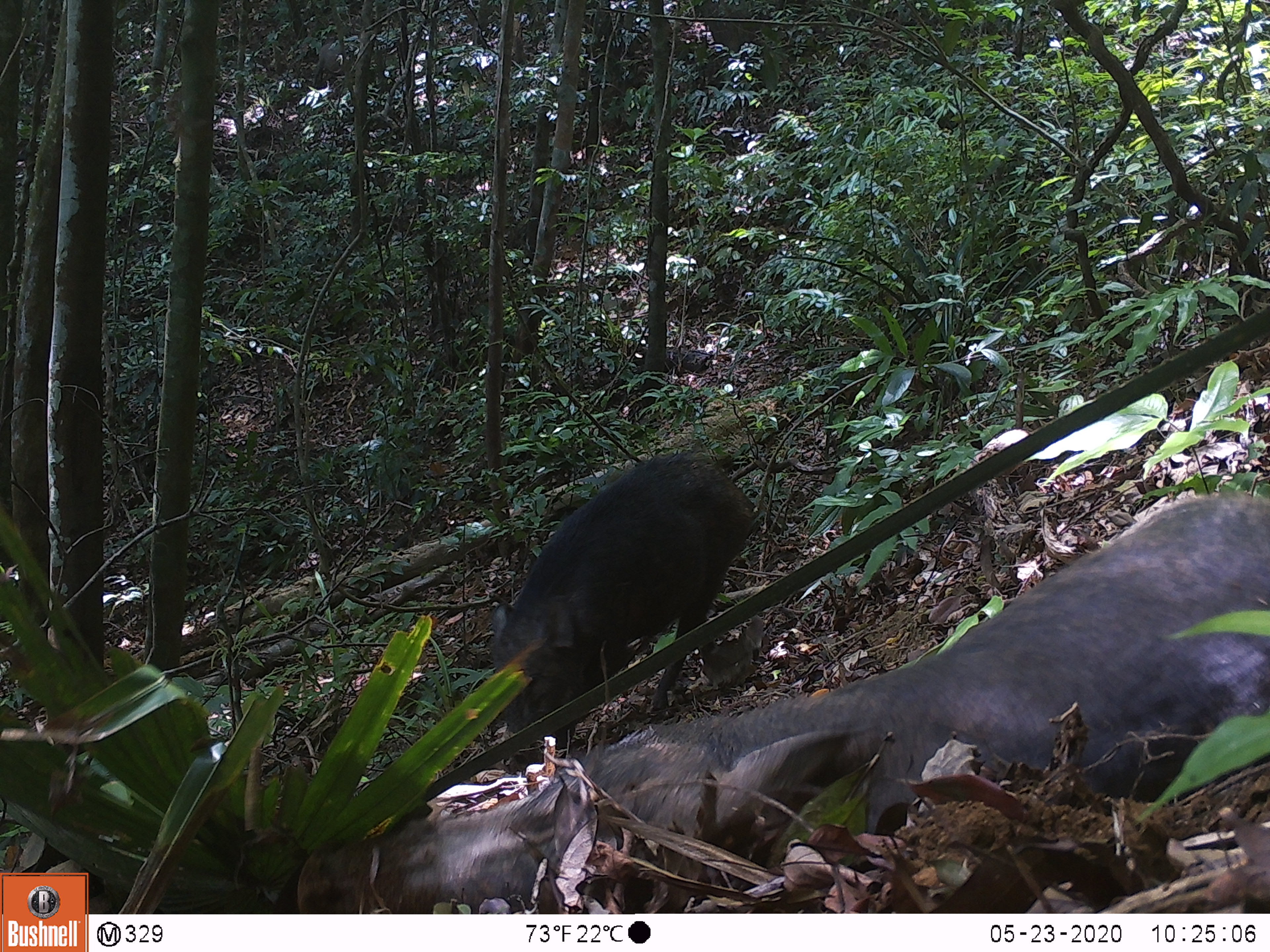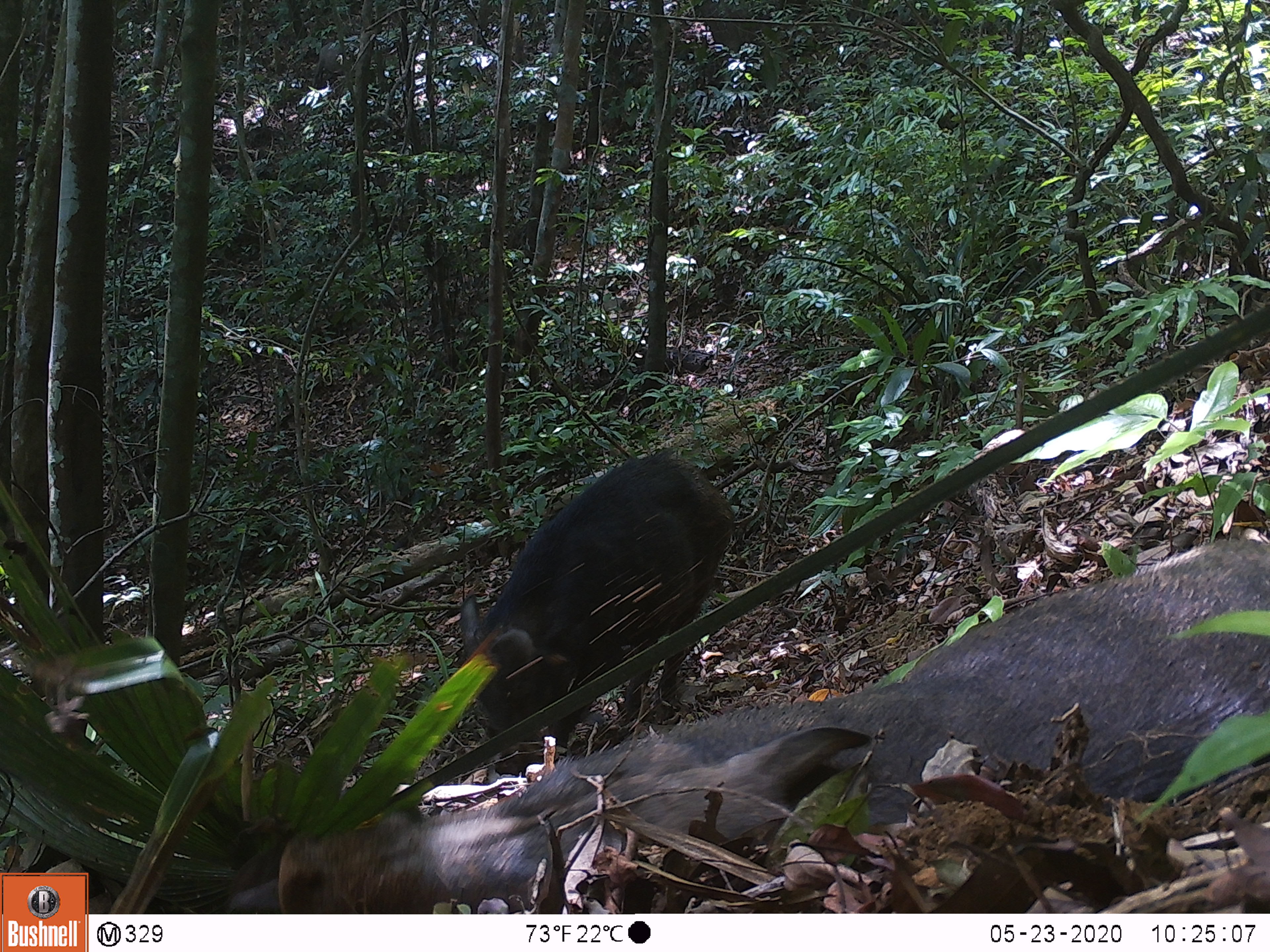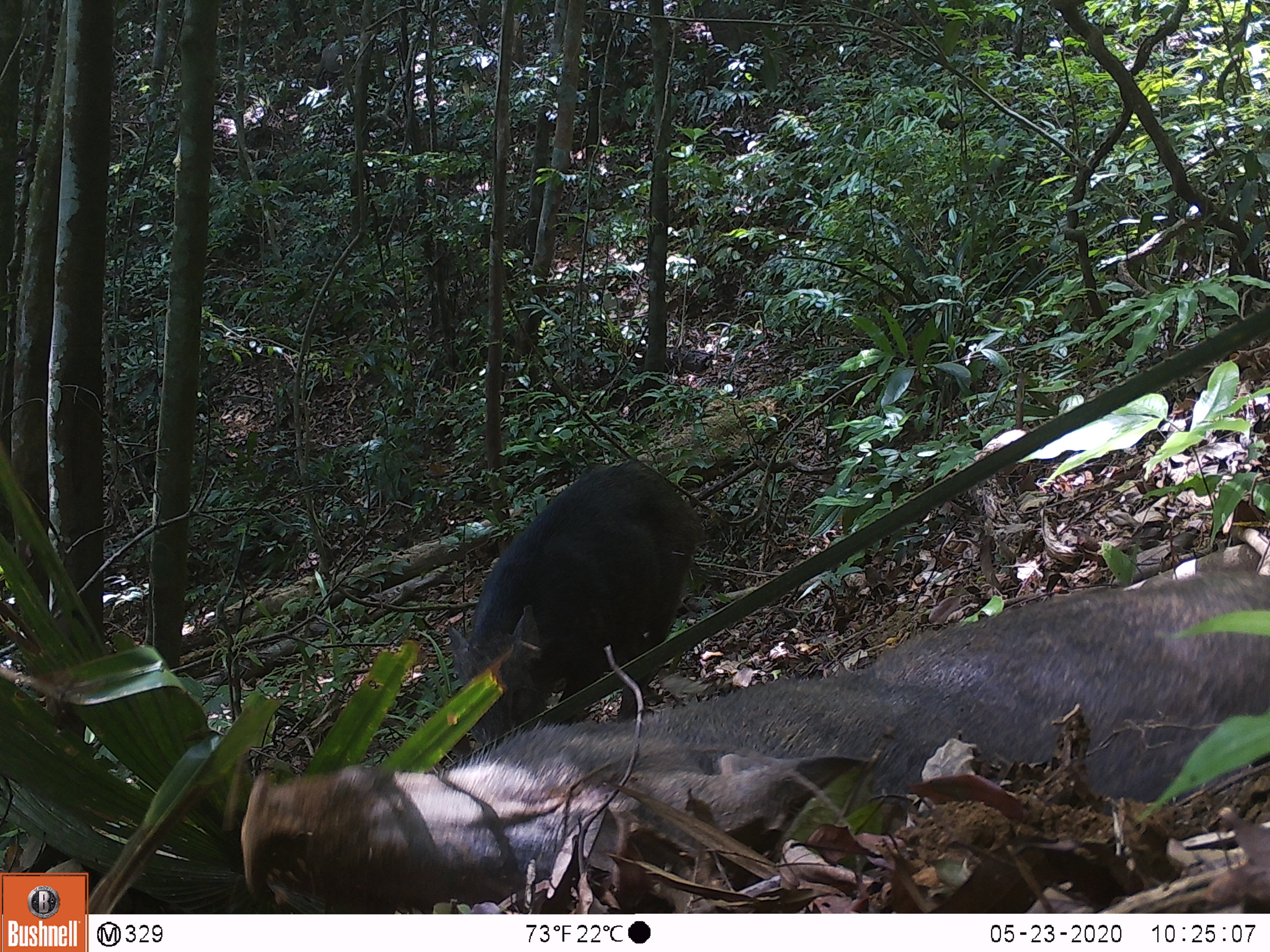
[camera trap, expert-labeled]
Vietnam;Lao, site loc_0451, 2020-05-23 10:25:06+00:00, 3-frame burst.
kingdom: Animalia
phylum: Chordata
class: Mammalia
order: Artiodactyla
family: Suidae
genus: Sus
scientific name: Sus scrofa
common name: eurasian wild pig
Eurasian wild pig (Sus scrofa). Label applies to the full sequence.